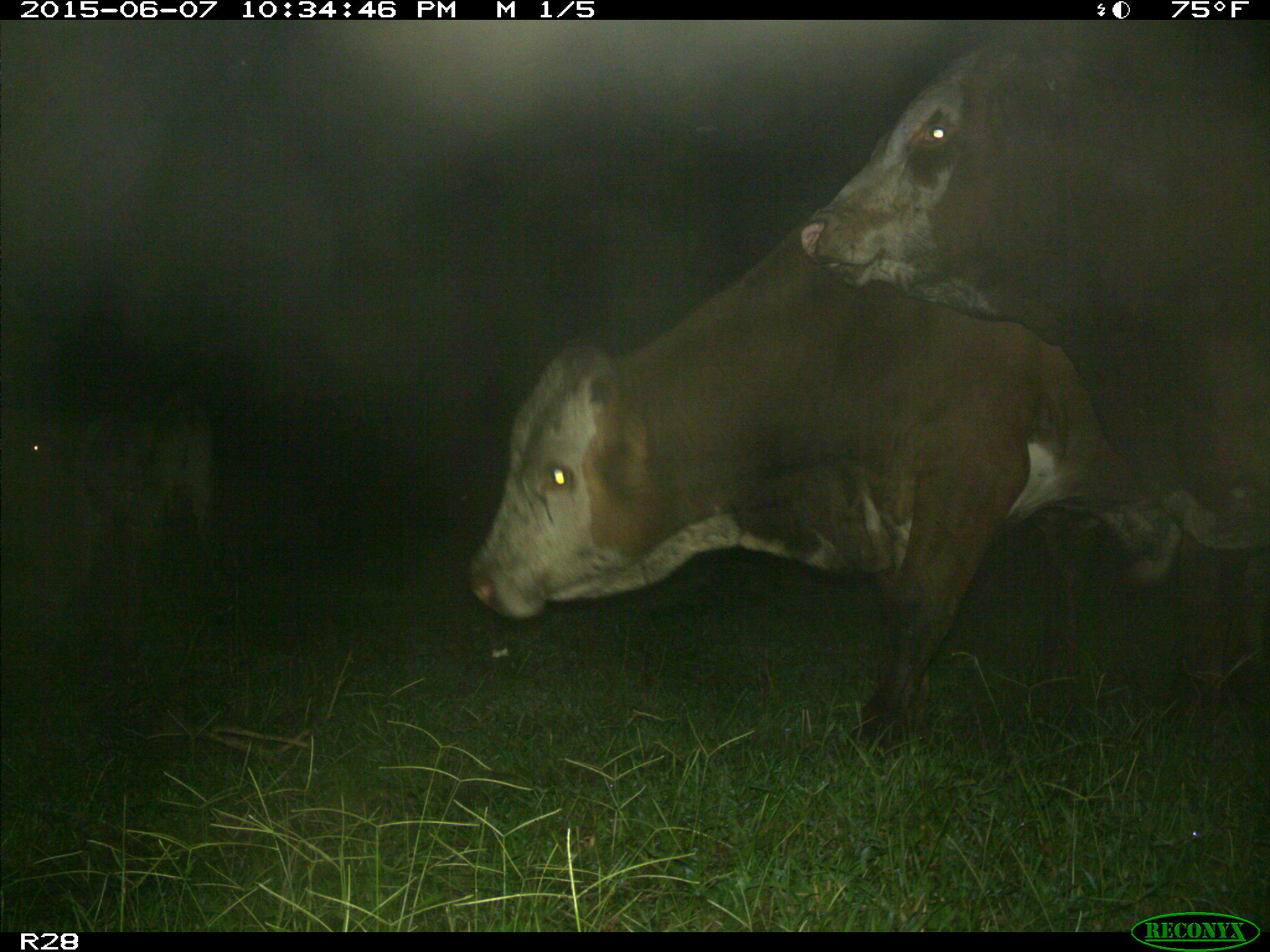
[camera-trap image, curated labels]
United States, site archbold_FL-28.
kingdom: Animalia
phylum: Chordata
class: Mammalia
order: Artiodactyla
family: Bovidae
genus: Bos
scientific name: Bos taurus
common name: domestic cow